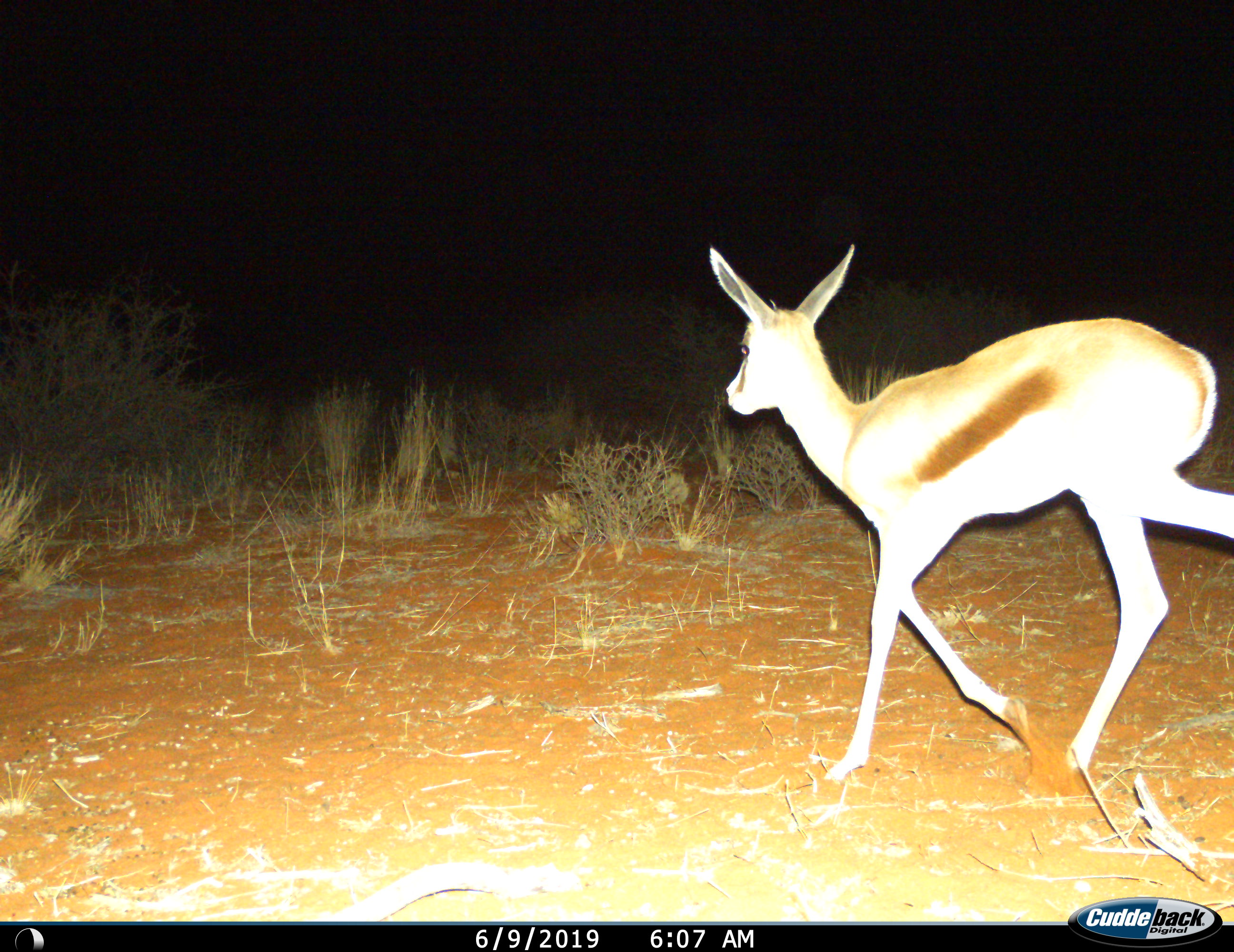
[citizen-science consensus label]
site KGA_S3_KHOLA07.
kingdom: Animalia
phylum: Chordata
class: Mammalia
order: Artiodactyla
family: Bovidae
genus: Antidorcas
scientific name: Antidorcas marsupialis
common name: springbok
Springbok (Antidorcas marsupialis), count 1. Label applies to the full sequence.